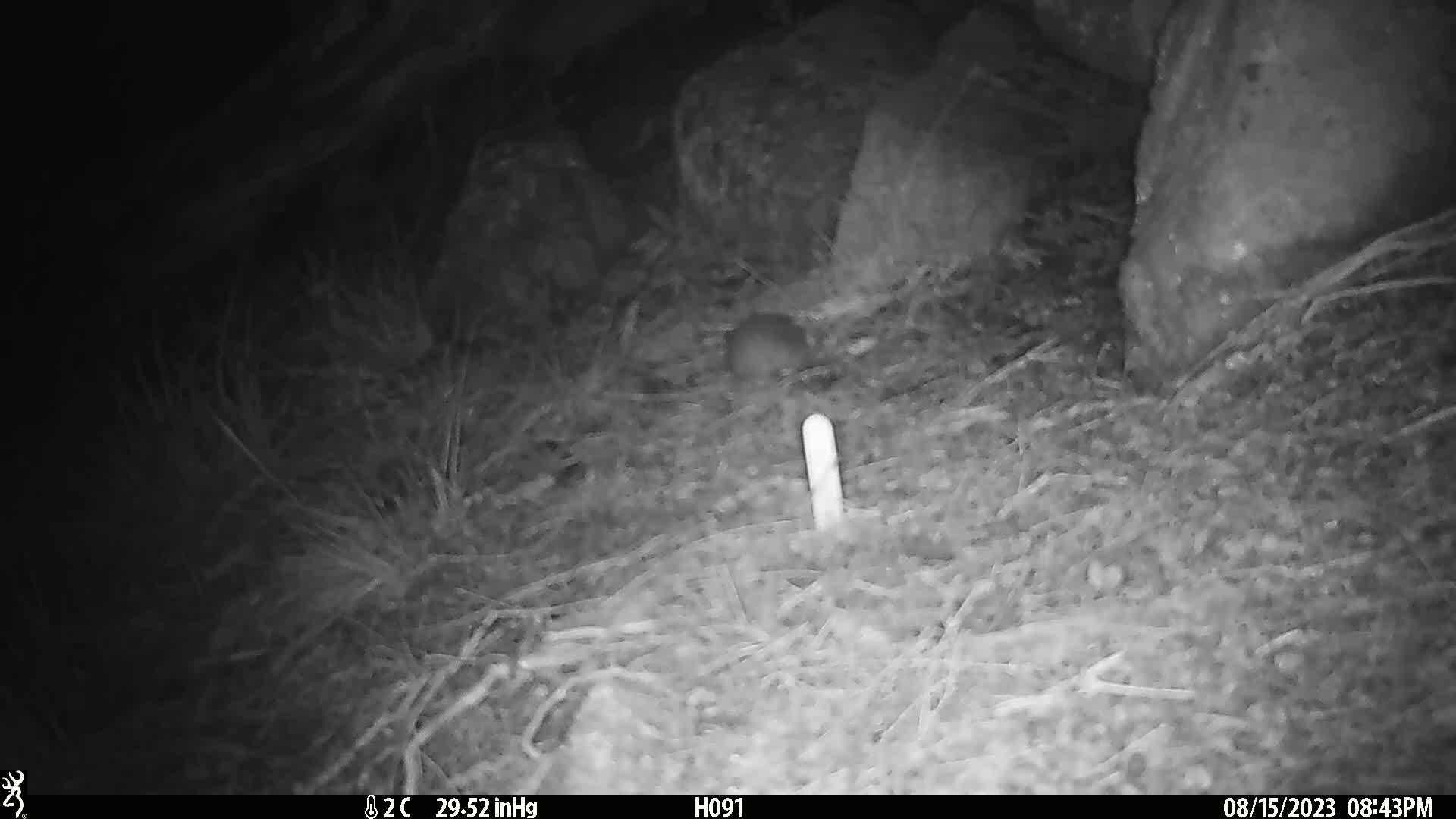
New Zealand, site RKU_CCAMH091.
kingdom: Animalia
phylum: Chordata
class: Mammalia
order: Rodentia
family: Muridae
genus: Rattus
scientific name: Rattus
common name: rat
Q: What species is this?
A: Rat (Rattus).